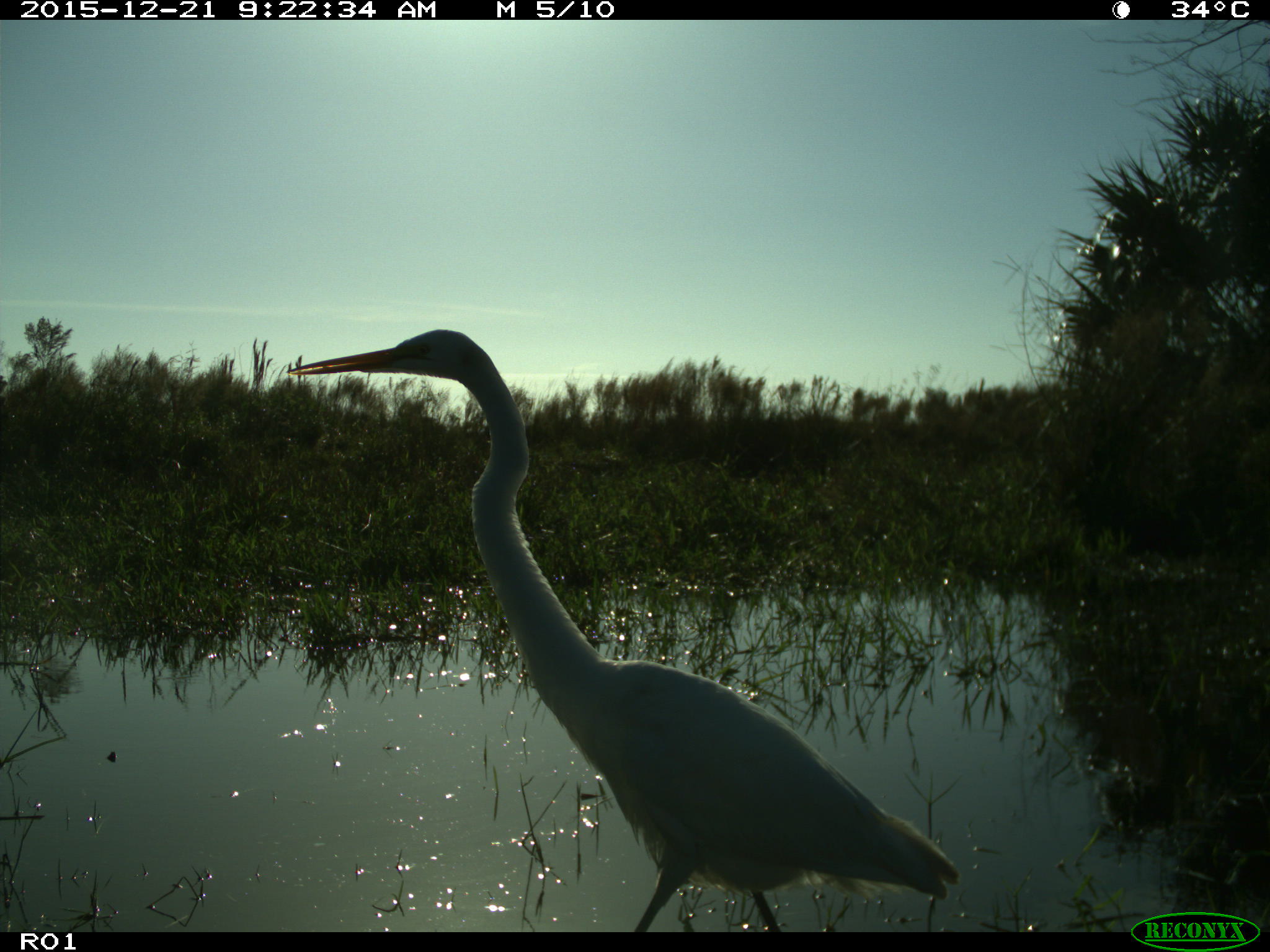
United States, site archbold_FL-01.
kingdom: Animalia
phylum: Chordata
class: Aves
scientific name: Aves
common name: birds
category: unidentified bird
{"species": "unidentified bird (birds) (Aves)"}